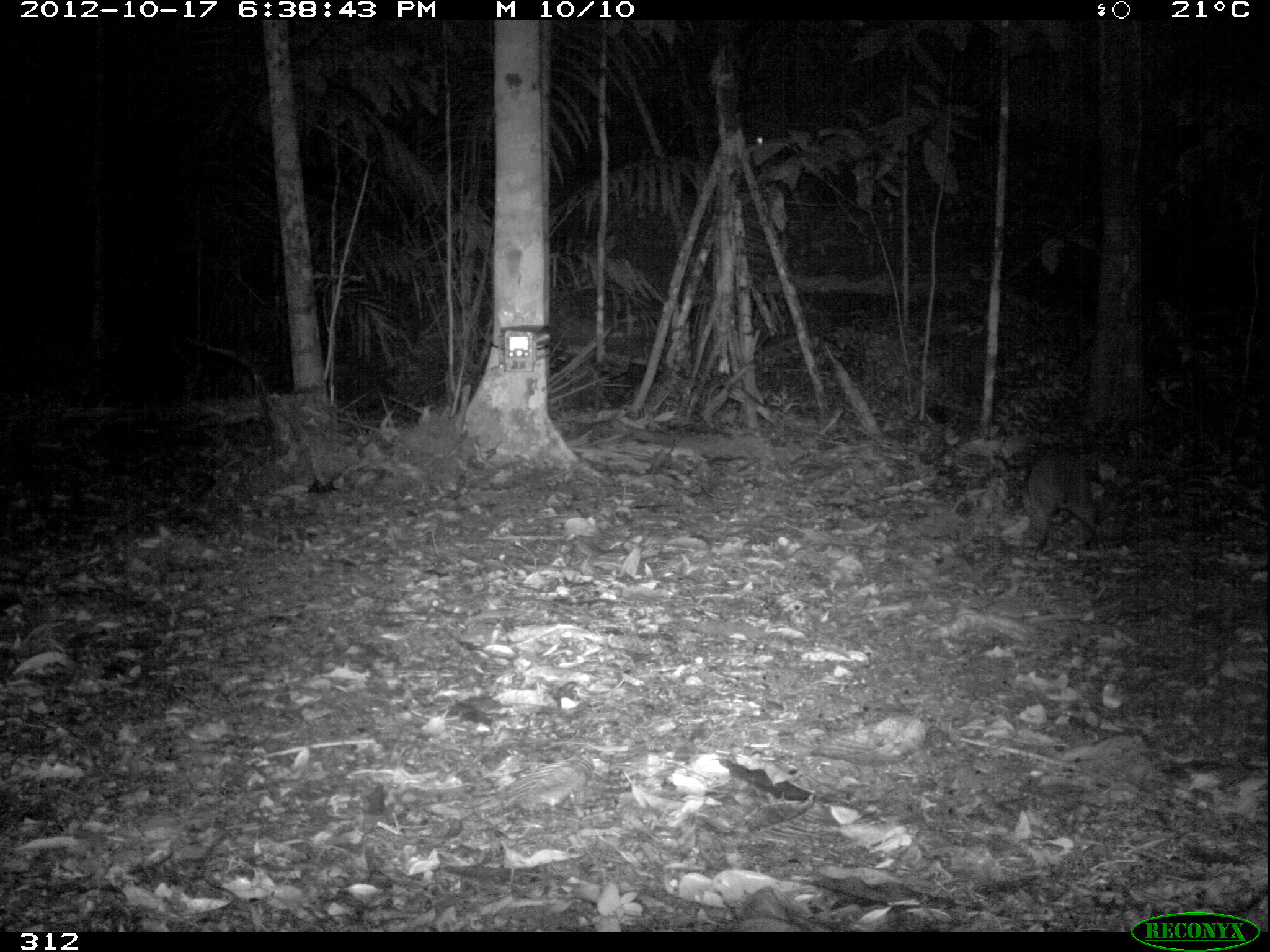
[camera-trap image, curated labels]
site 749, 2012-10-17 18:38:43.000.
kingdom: Animalia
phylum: Chordata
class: Mammalia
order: Rodentia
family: Dasyproctidae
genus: Dasyprocta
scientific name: Dasyprocta punctata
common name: central american agouti